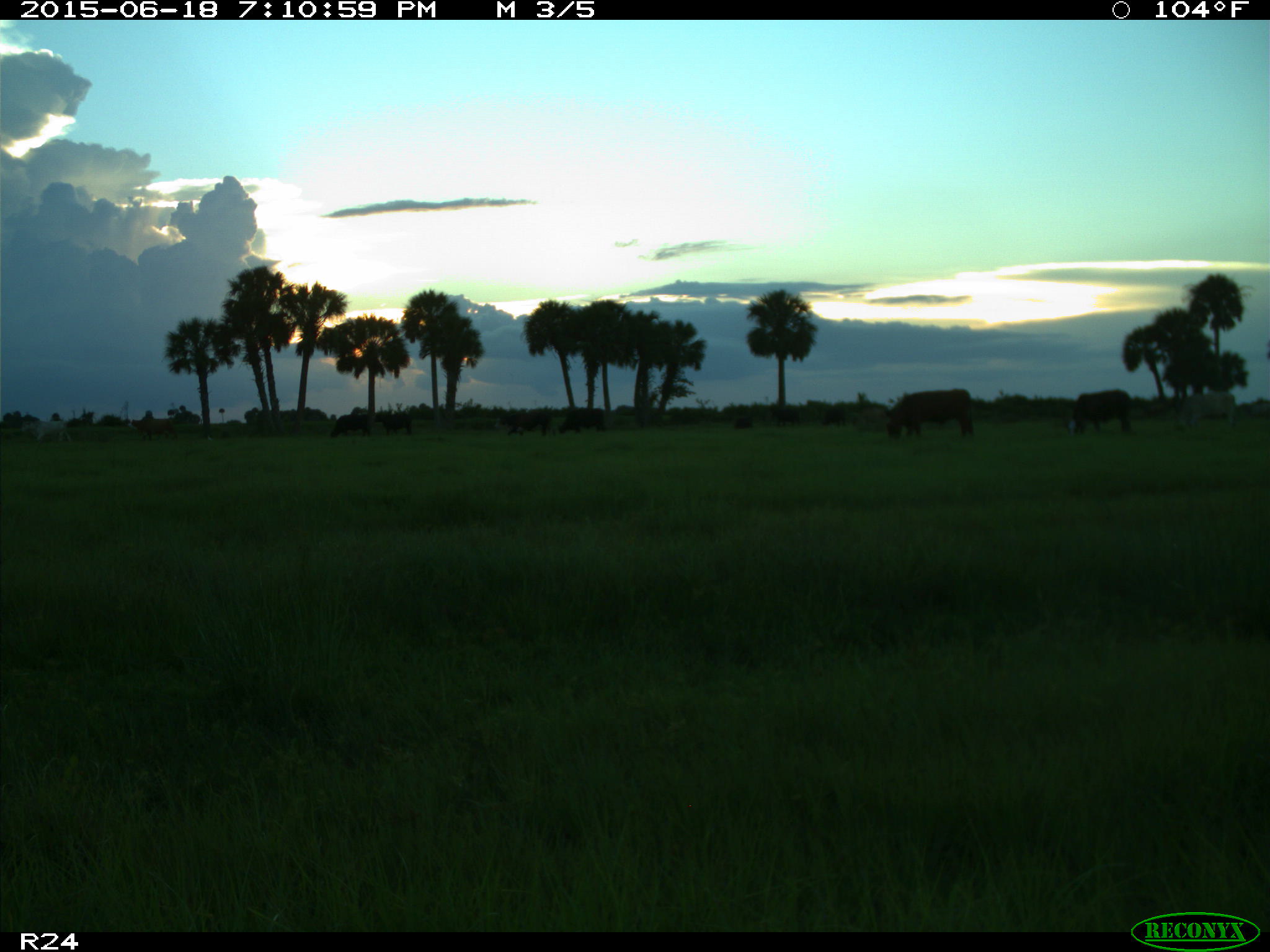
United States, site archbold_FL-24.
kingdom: Animalia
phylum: Chordata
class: Mammalia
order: Artiodactyla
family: Bovidae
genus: Bos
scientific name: Bos taurus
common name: domestic cow